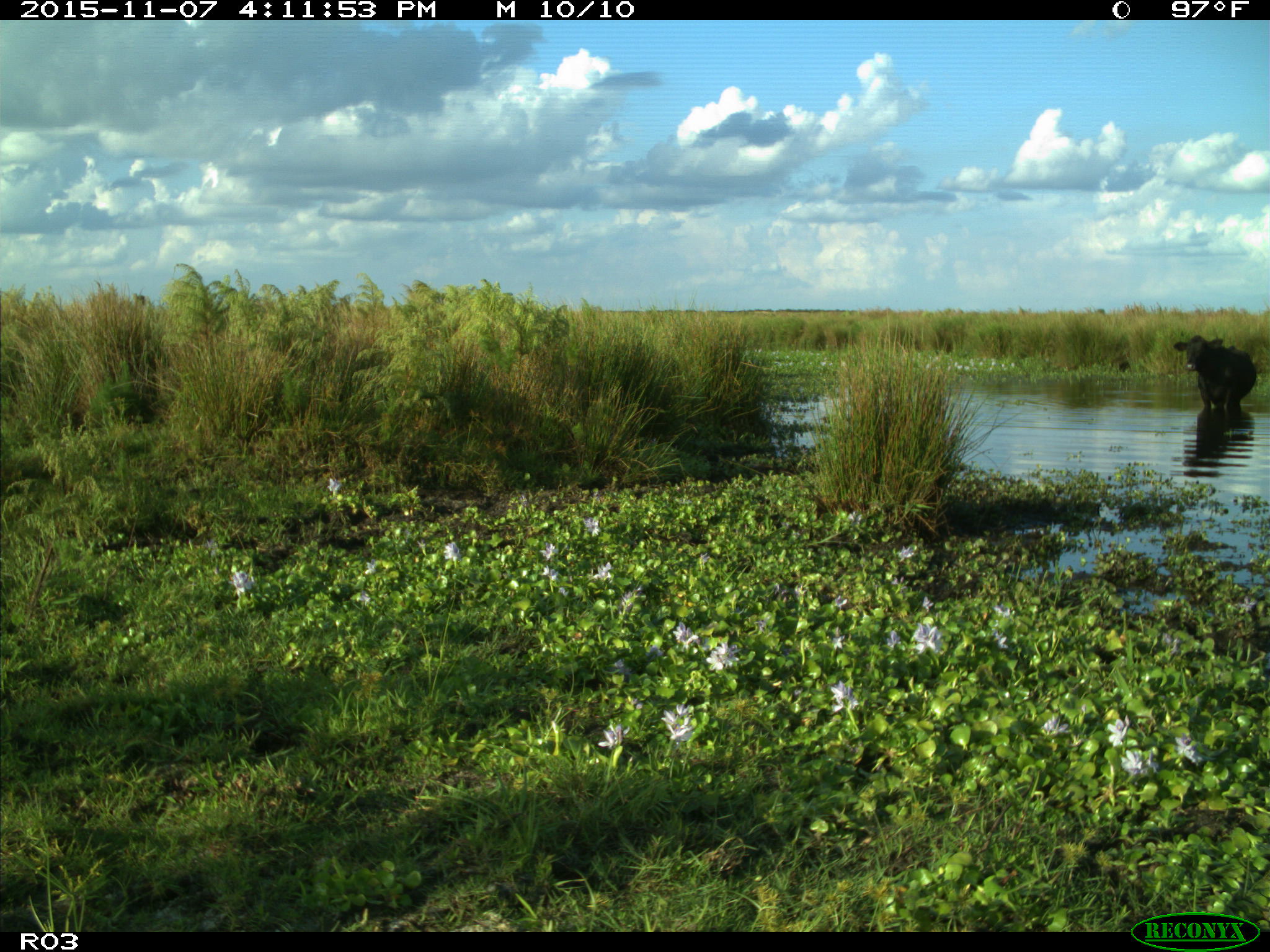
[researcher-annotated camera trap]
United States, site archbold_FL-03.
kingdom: Animalia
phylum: Chordata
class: Mammalia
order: Artiodactyla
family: Bovidae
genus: Bos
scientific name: Bos taurus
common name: domestic cow